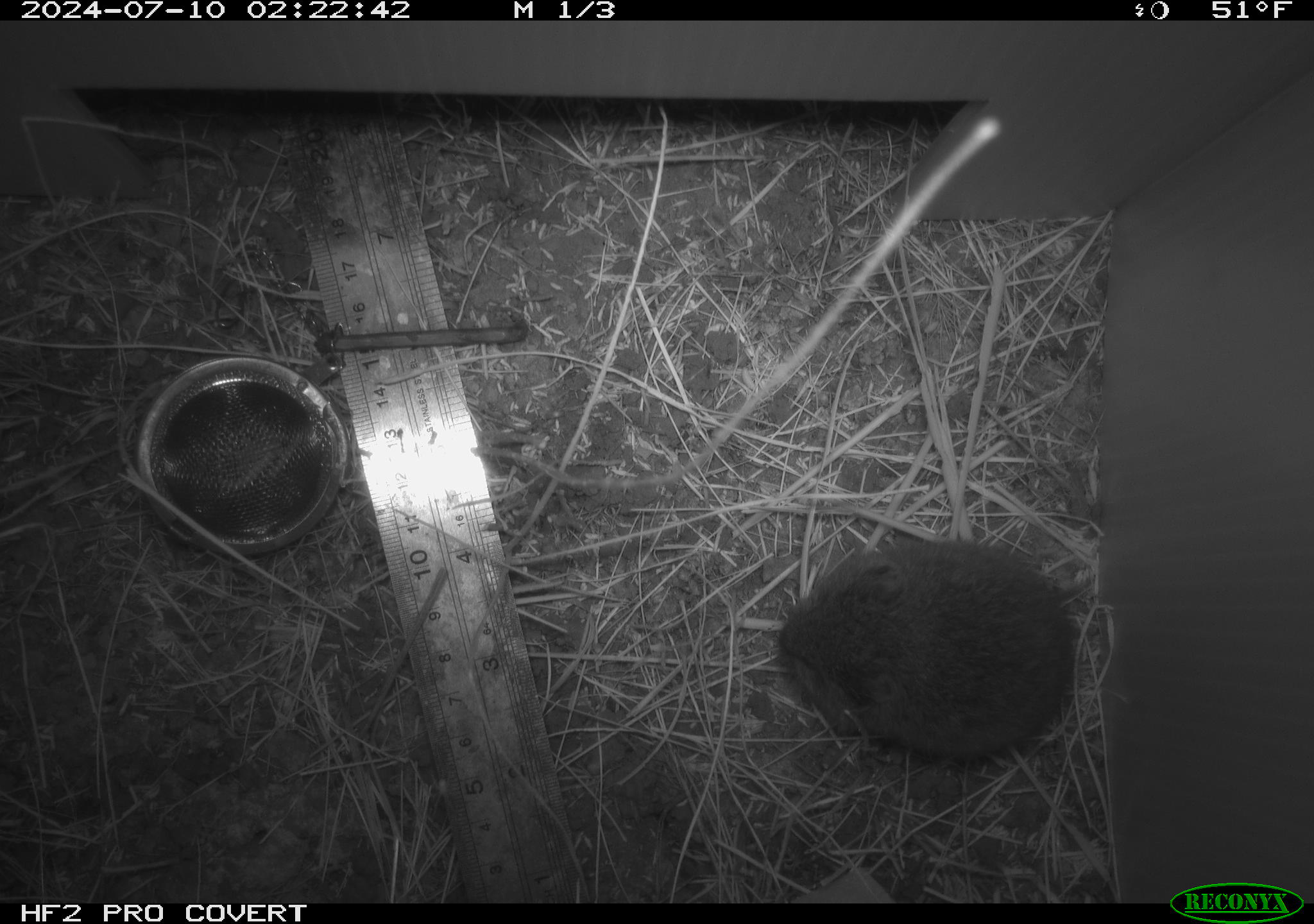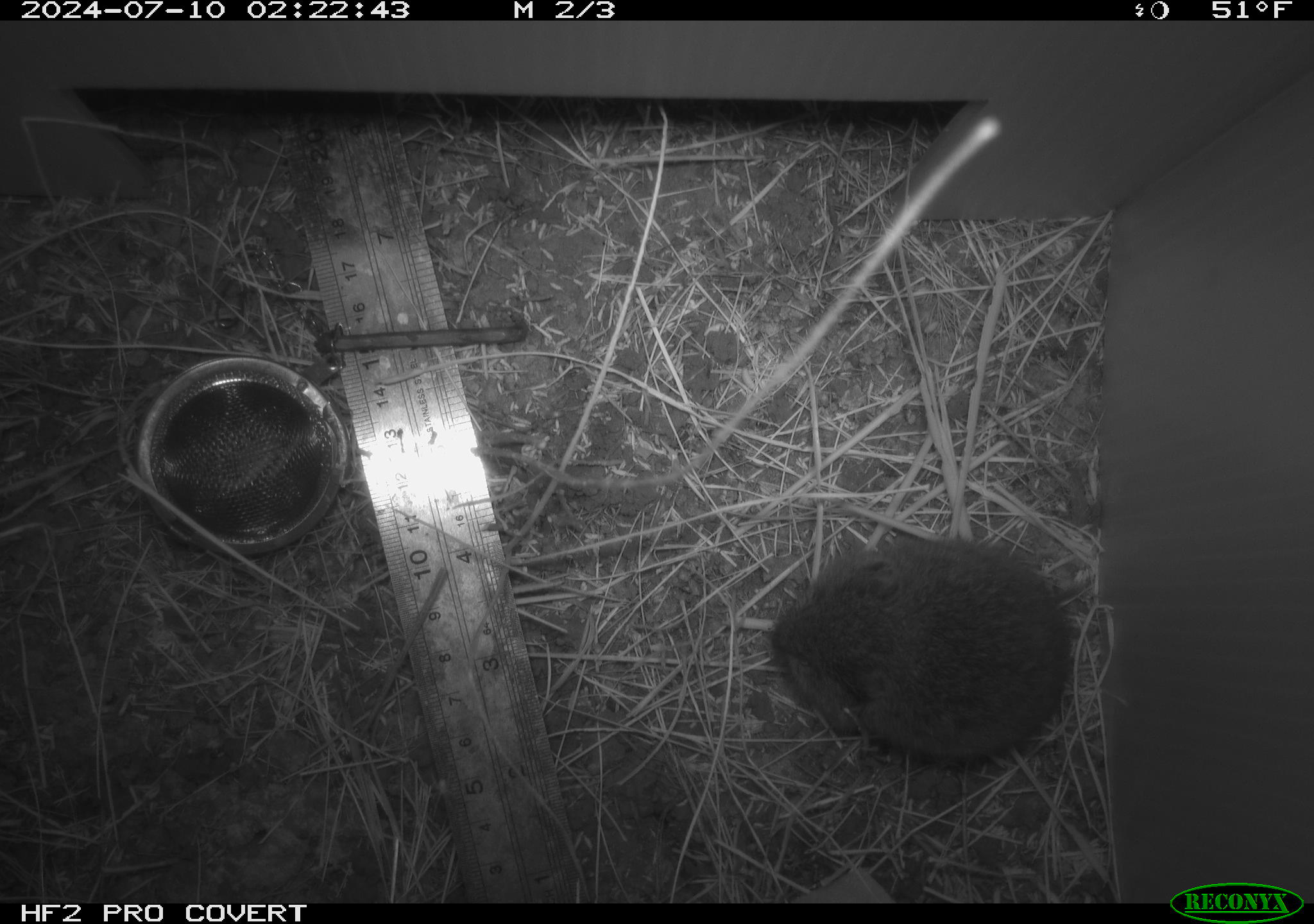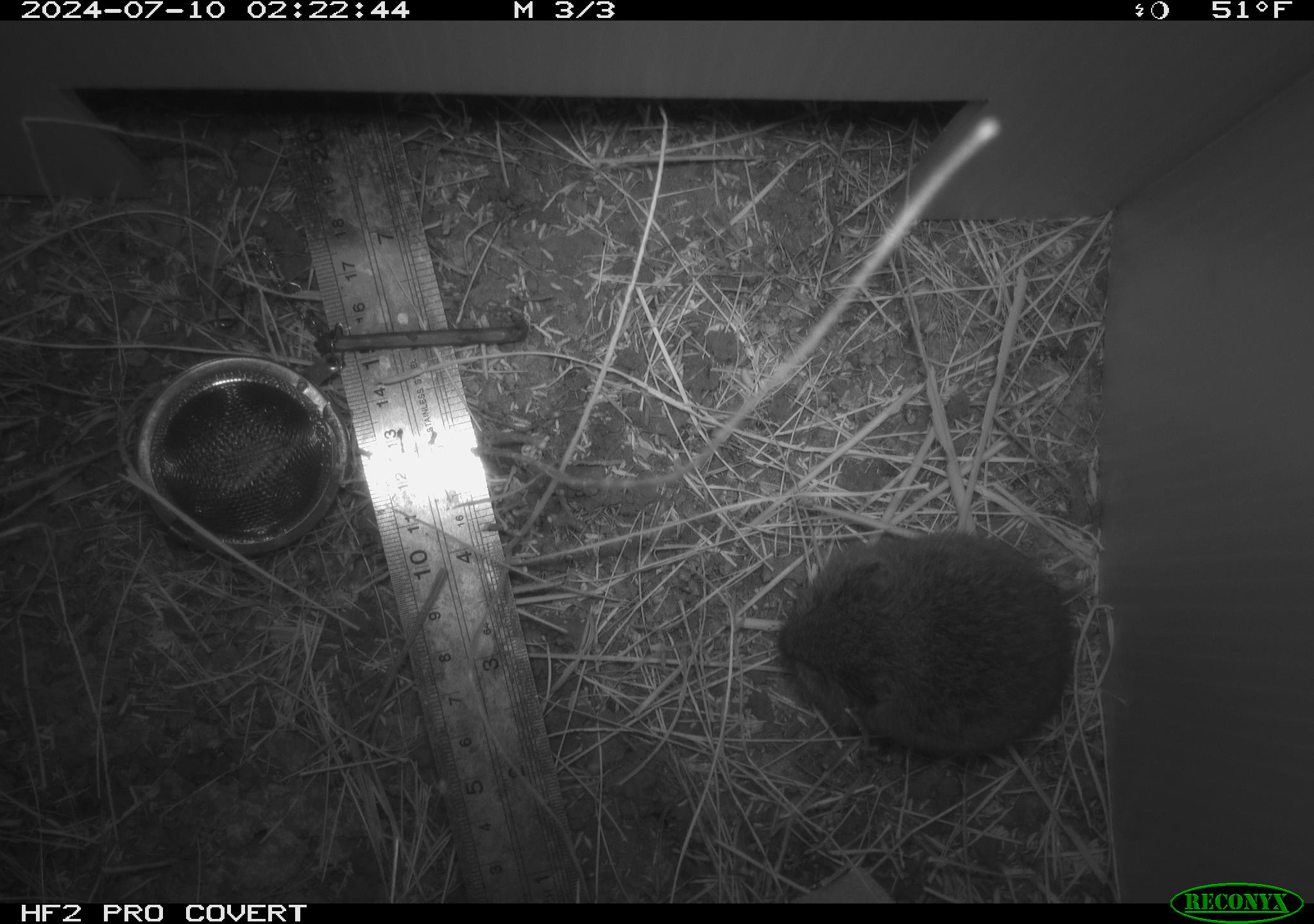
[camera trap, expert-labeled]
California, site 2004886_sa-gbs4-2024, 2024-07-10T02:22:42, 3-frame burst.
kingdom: Animalia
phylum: Chordata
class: Mammalia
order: Rodentia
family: Cricetidae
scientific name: Arvicolinae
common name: voles, lemmings, and muskrats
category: arvicolinae subfamily